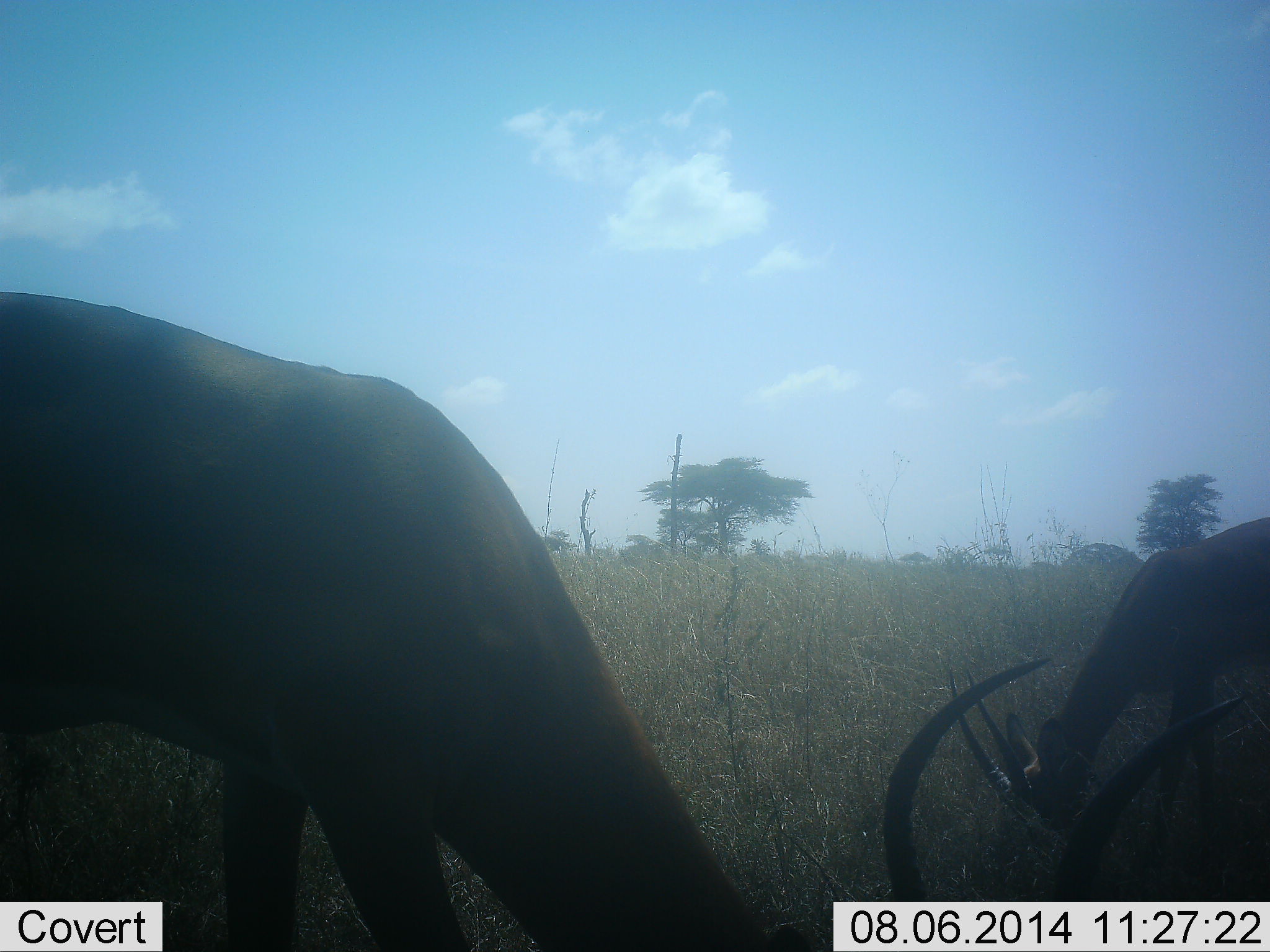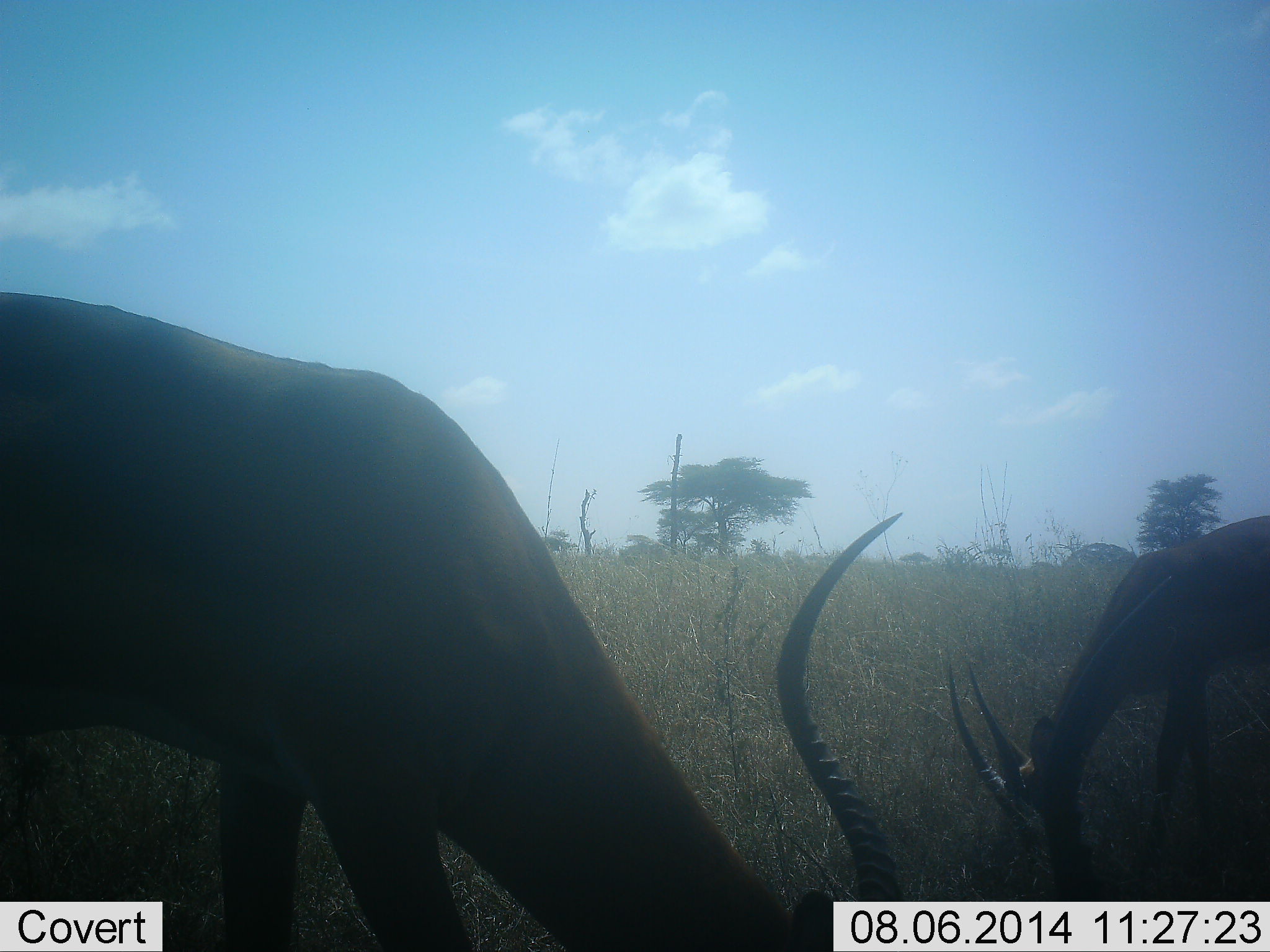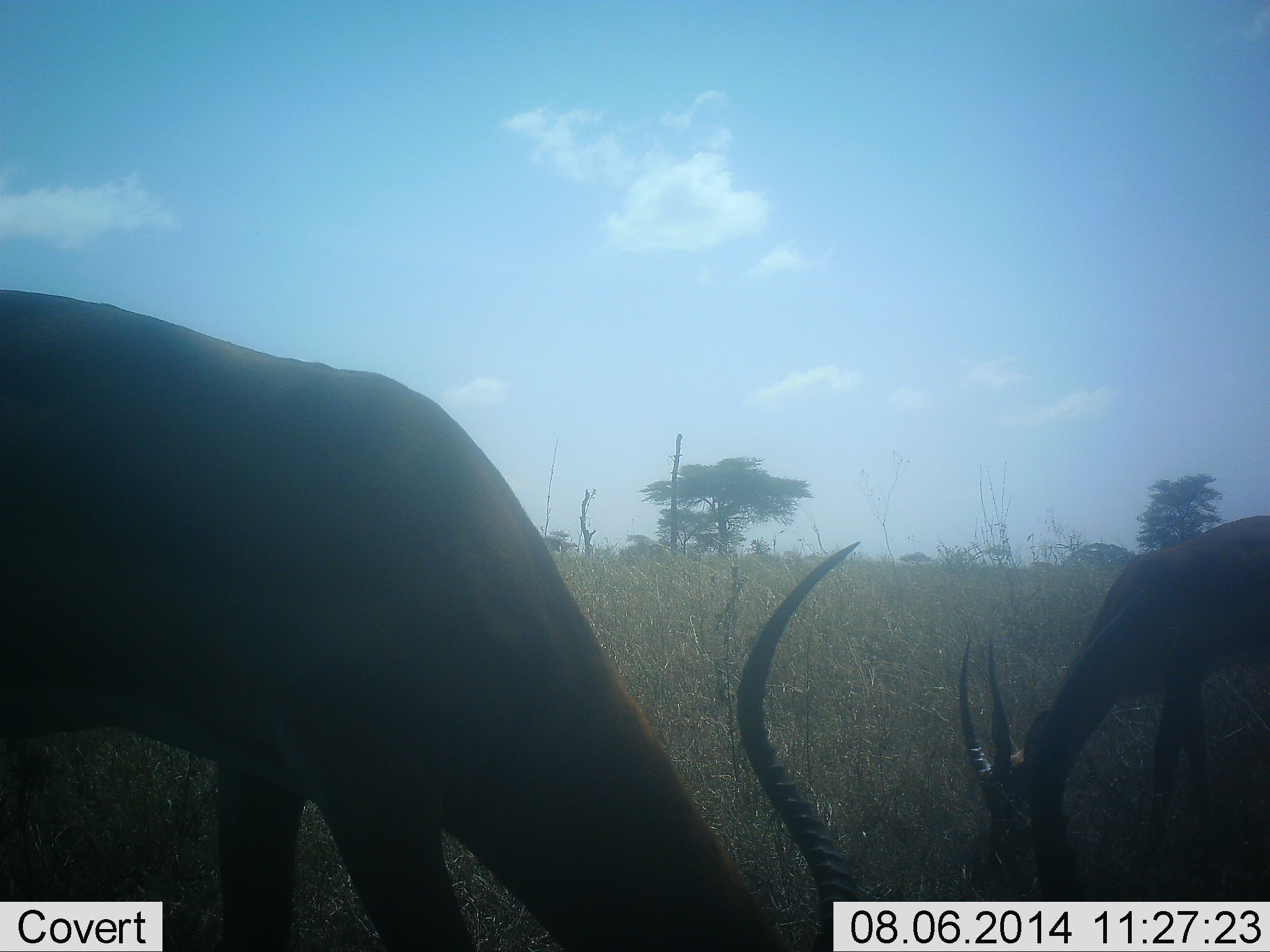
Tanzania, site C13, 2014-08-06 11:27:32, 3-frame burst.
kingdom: Animalia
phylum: Chordata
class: Mammalia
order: Artiodactyla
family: Bovidae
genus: Aepyceros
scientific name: Aepyceros melampus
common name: impala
Impala (Aepyceros melampus), count 2. Behavior (volunteer vote fractions): standing 10%, resting 0%, moving 0%, interacting 0%. Young present (vote fraction): 10%. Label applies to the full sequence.